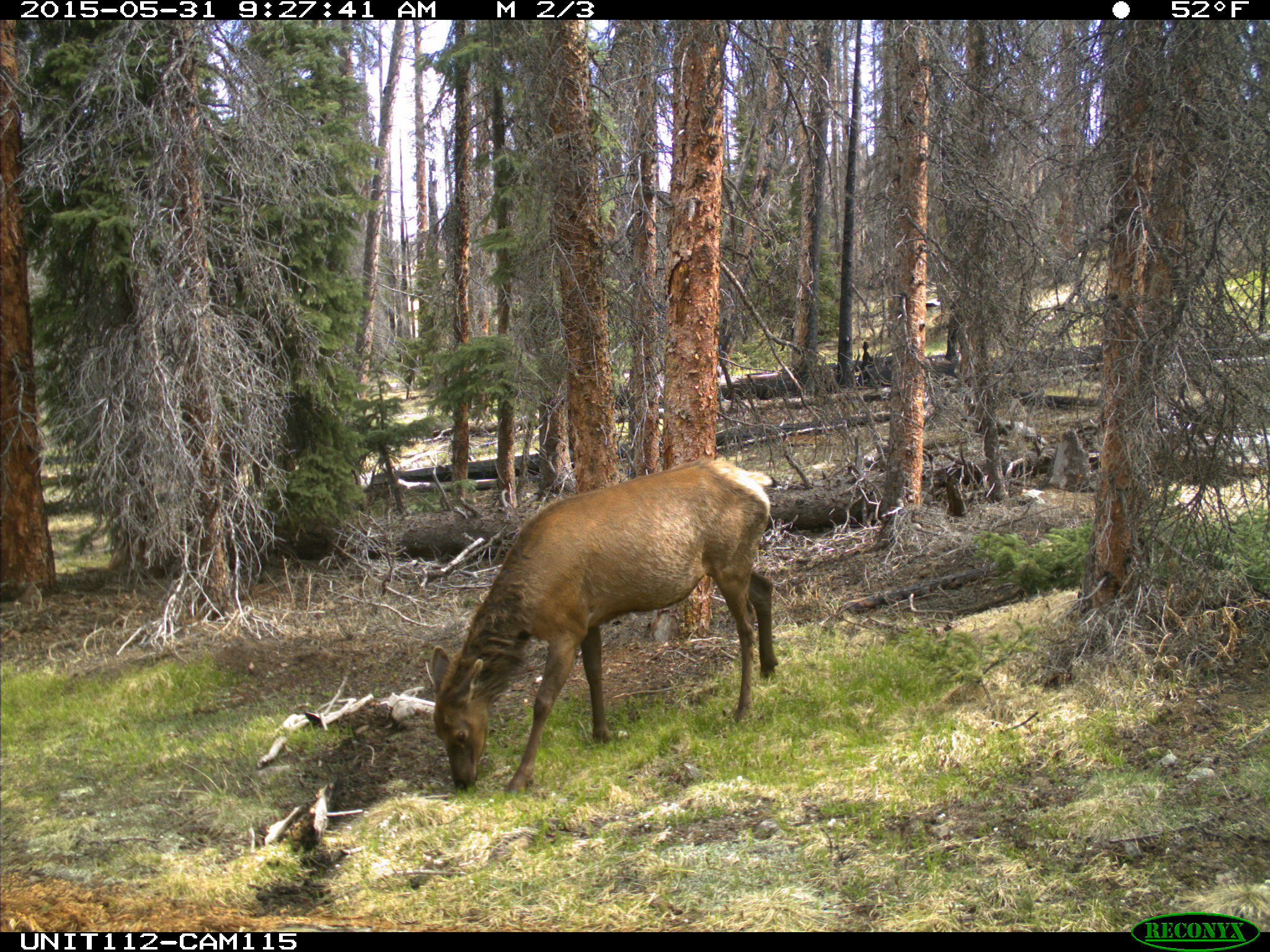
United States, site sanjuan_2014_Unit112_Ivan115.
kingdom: Animalia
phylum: Chordata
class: Mammalia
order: Artiodactyla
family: Cervidae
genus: Cervus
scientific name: Cervus elaphus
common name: red deer